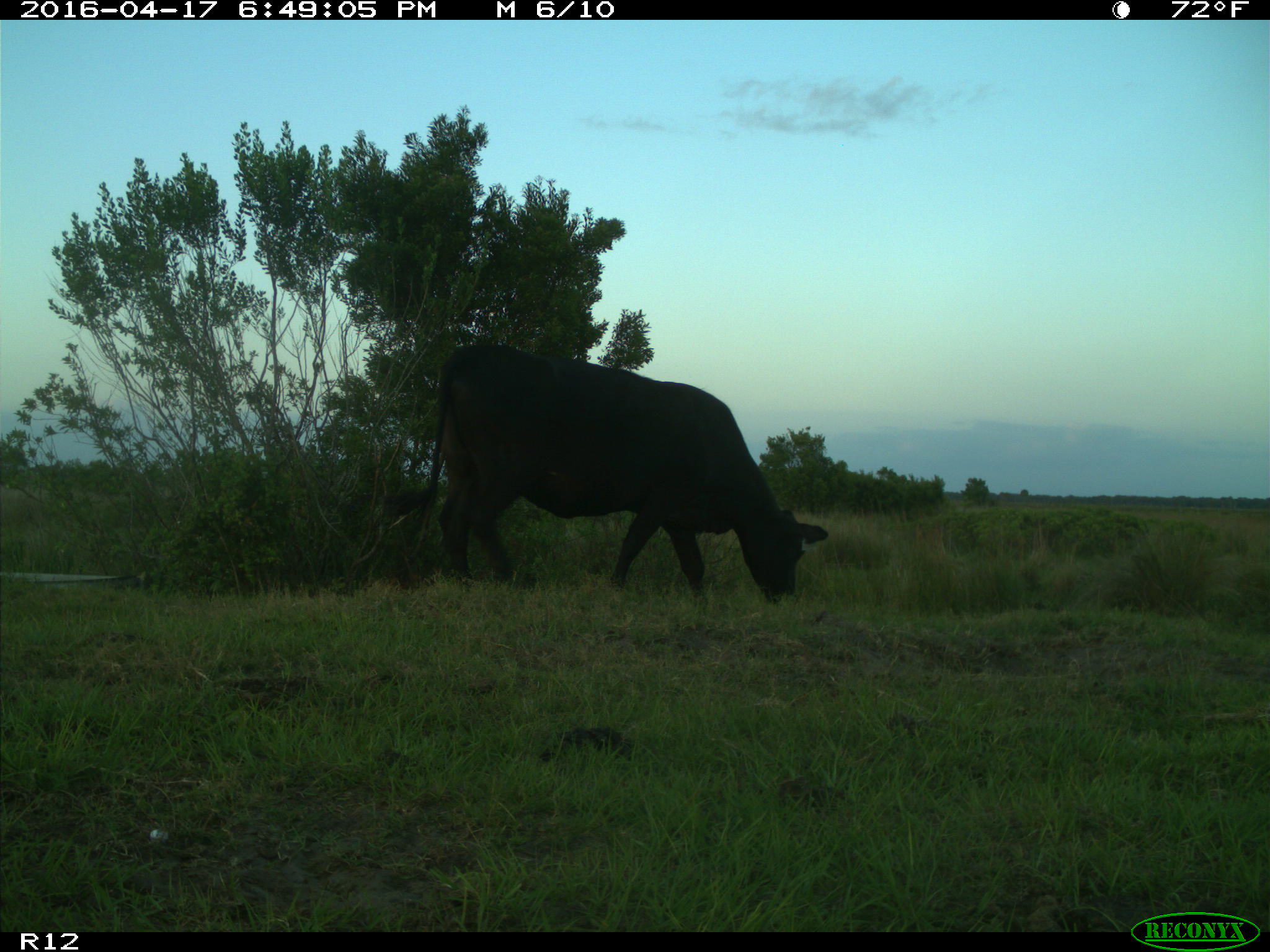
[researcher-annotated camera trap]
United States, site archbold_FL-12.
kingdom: Animalia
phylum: Chordata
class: Mammalia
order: Artiodactyla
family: Bovidae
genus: Bos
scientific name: Bos taurus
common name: domestic cow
Bos taurus (domestic cow).